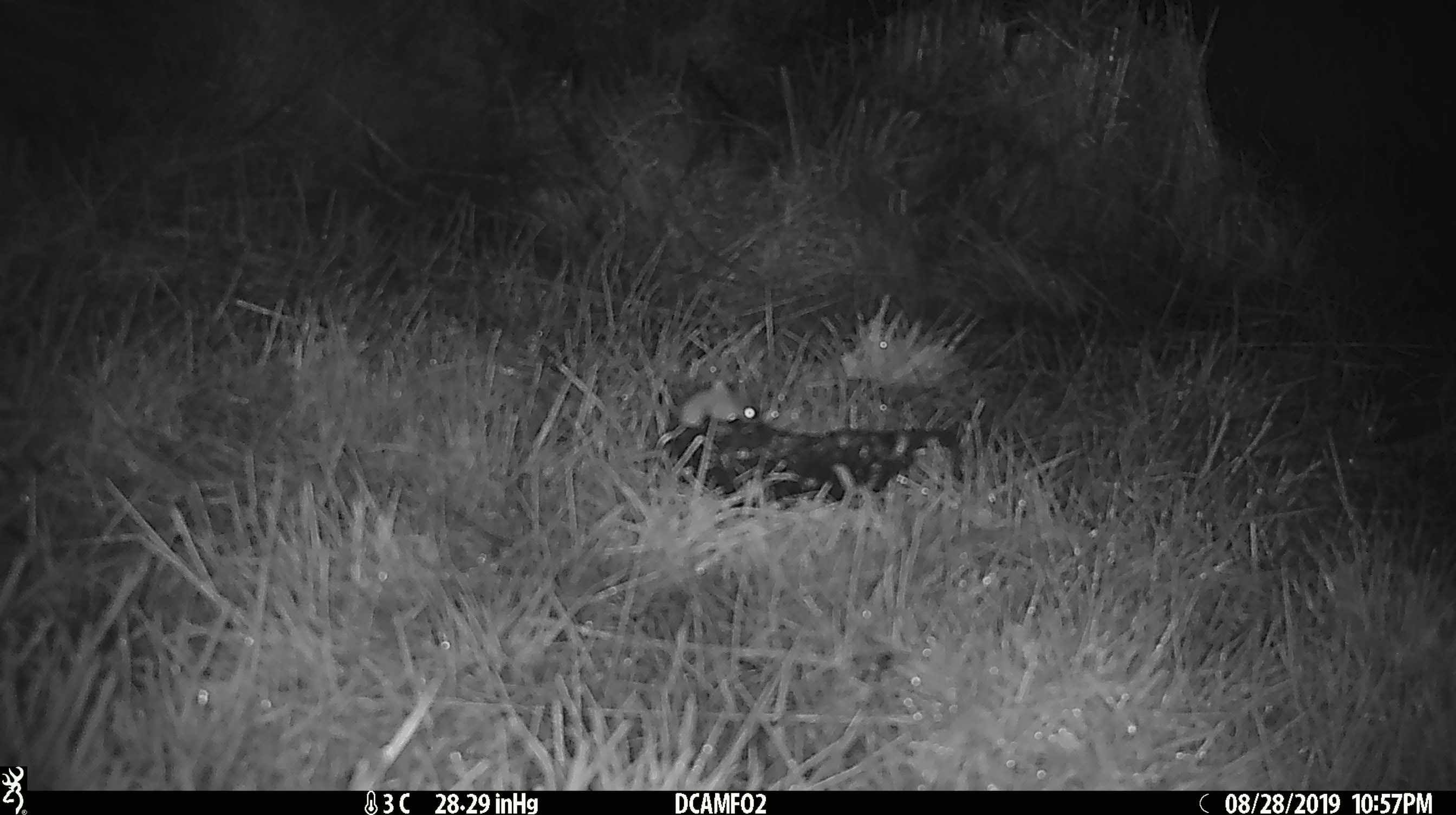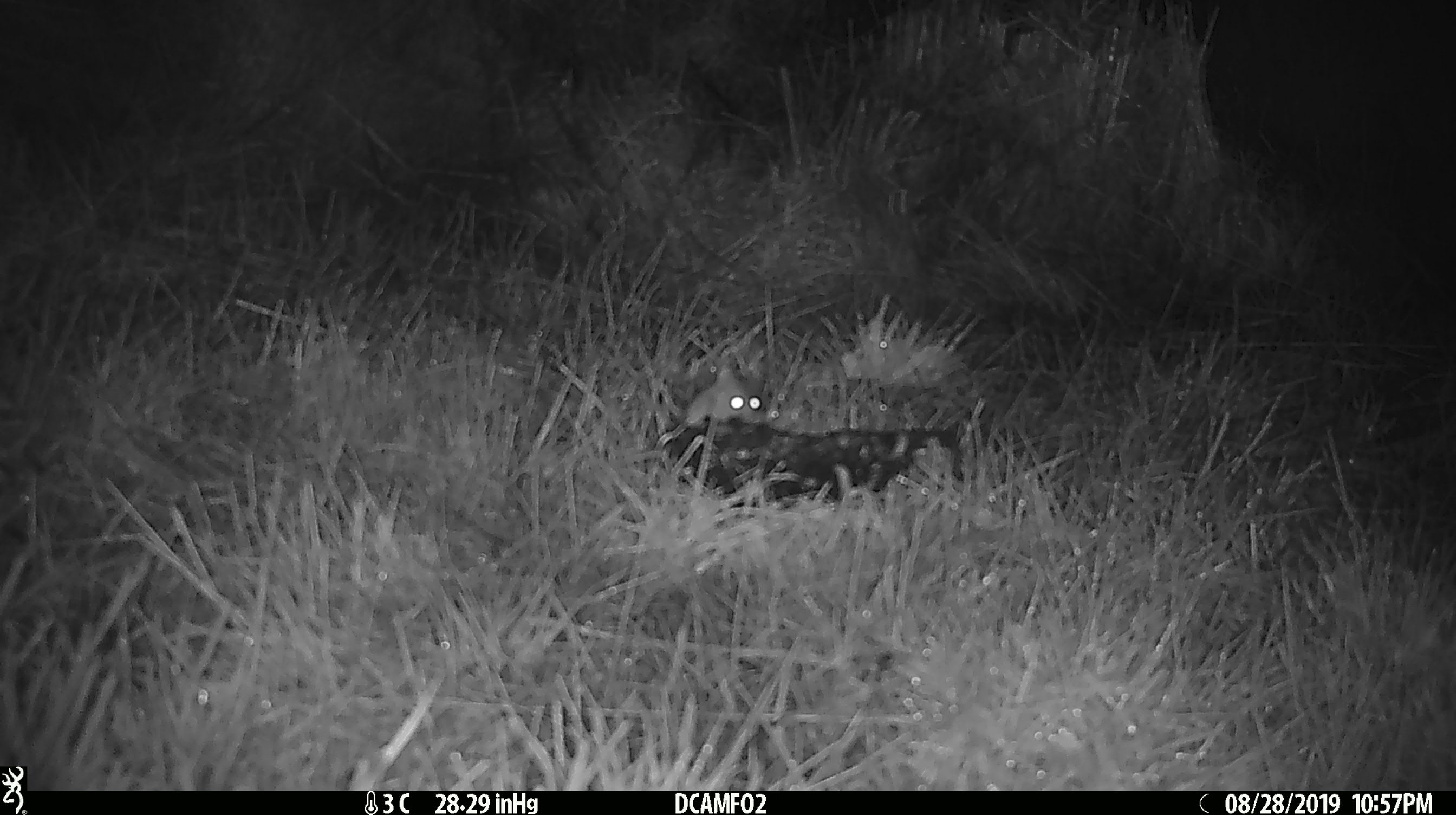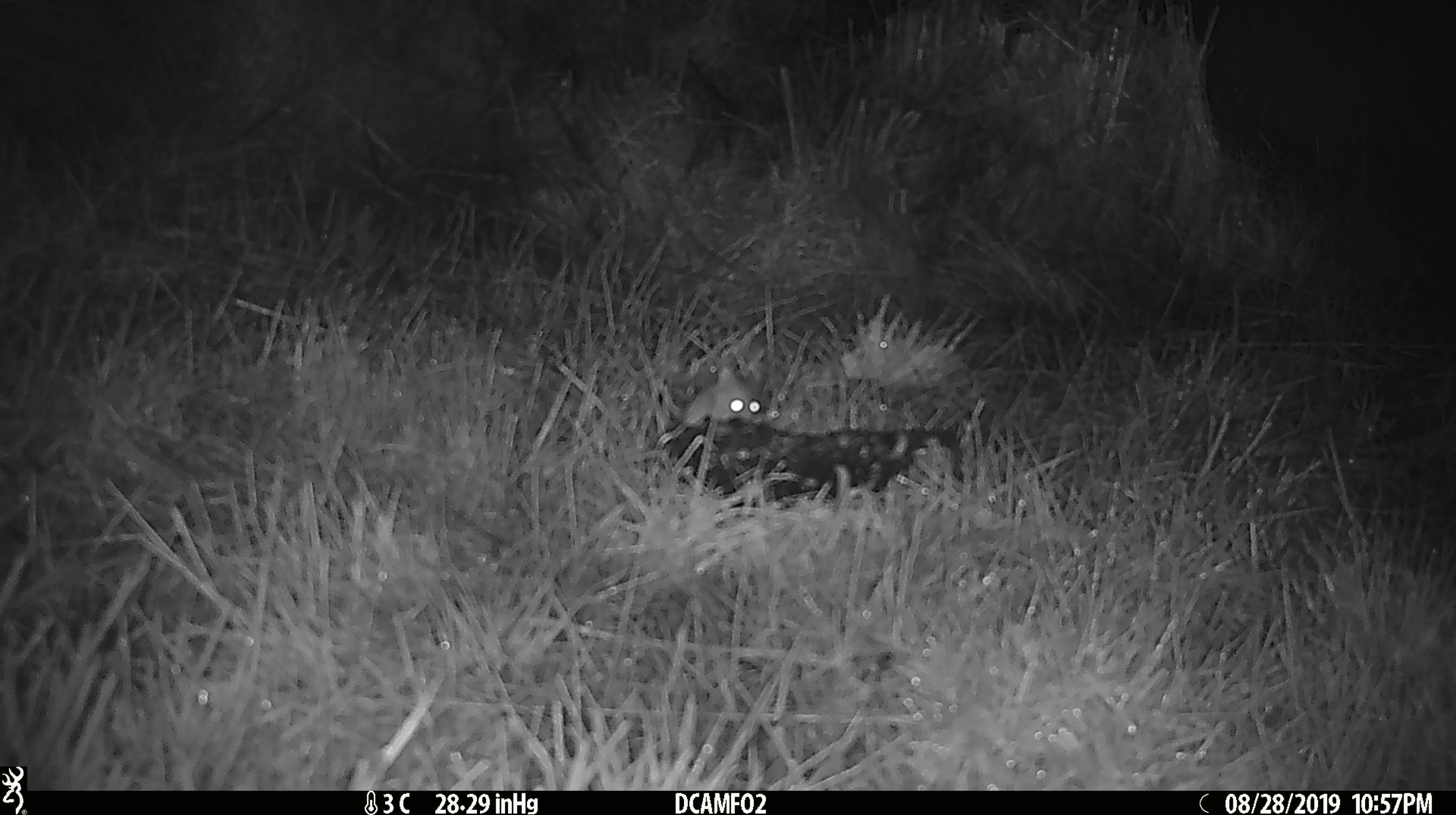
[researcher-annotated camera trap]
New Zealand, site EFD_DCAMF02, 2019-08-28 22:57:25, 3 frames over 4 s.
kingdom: Animalia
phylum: Chordata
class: Mammalia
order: Rodentia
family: Muridae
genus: Mus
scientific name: Mus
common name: mouse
Mouse (Mus).